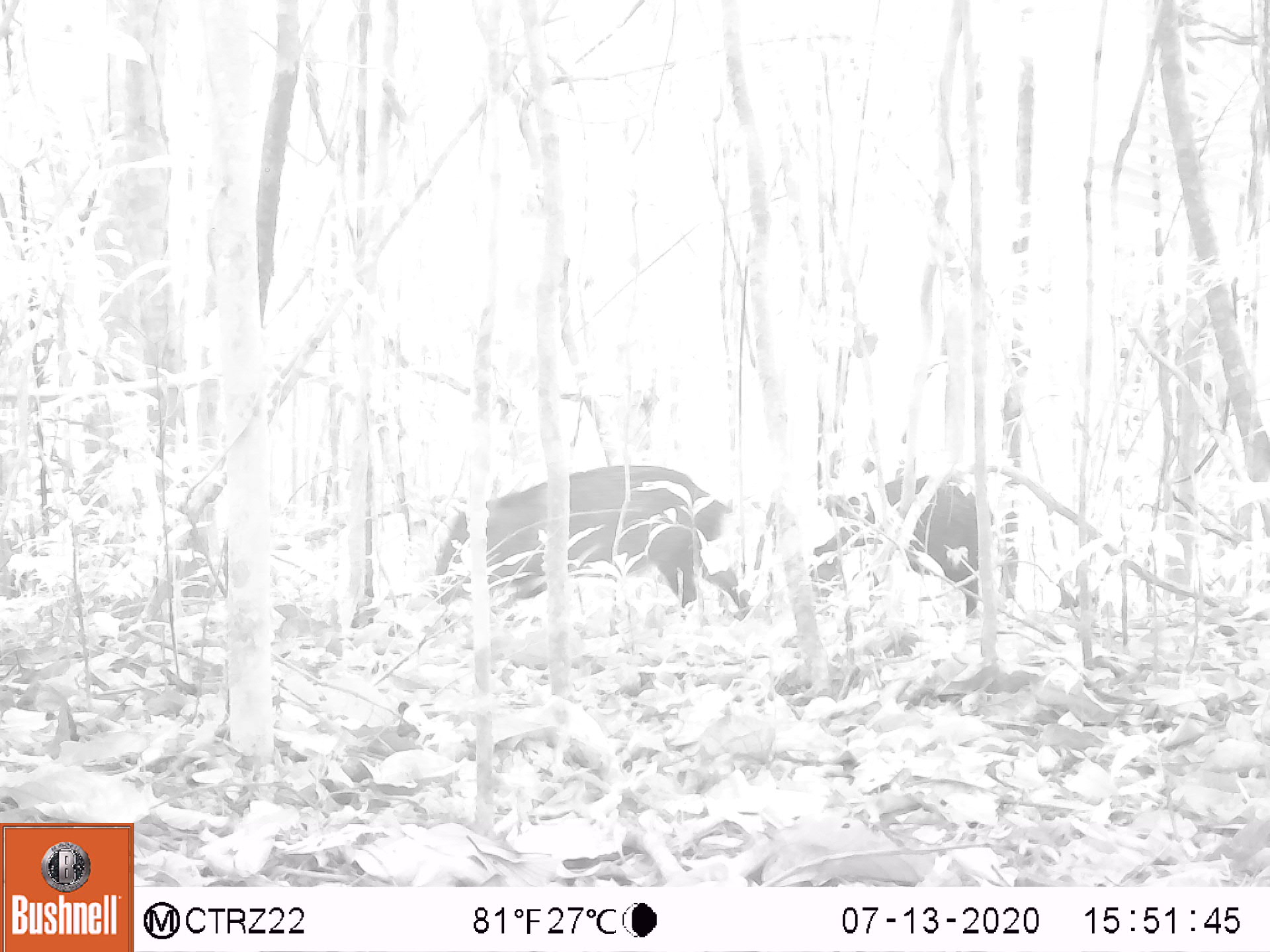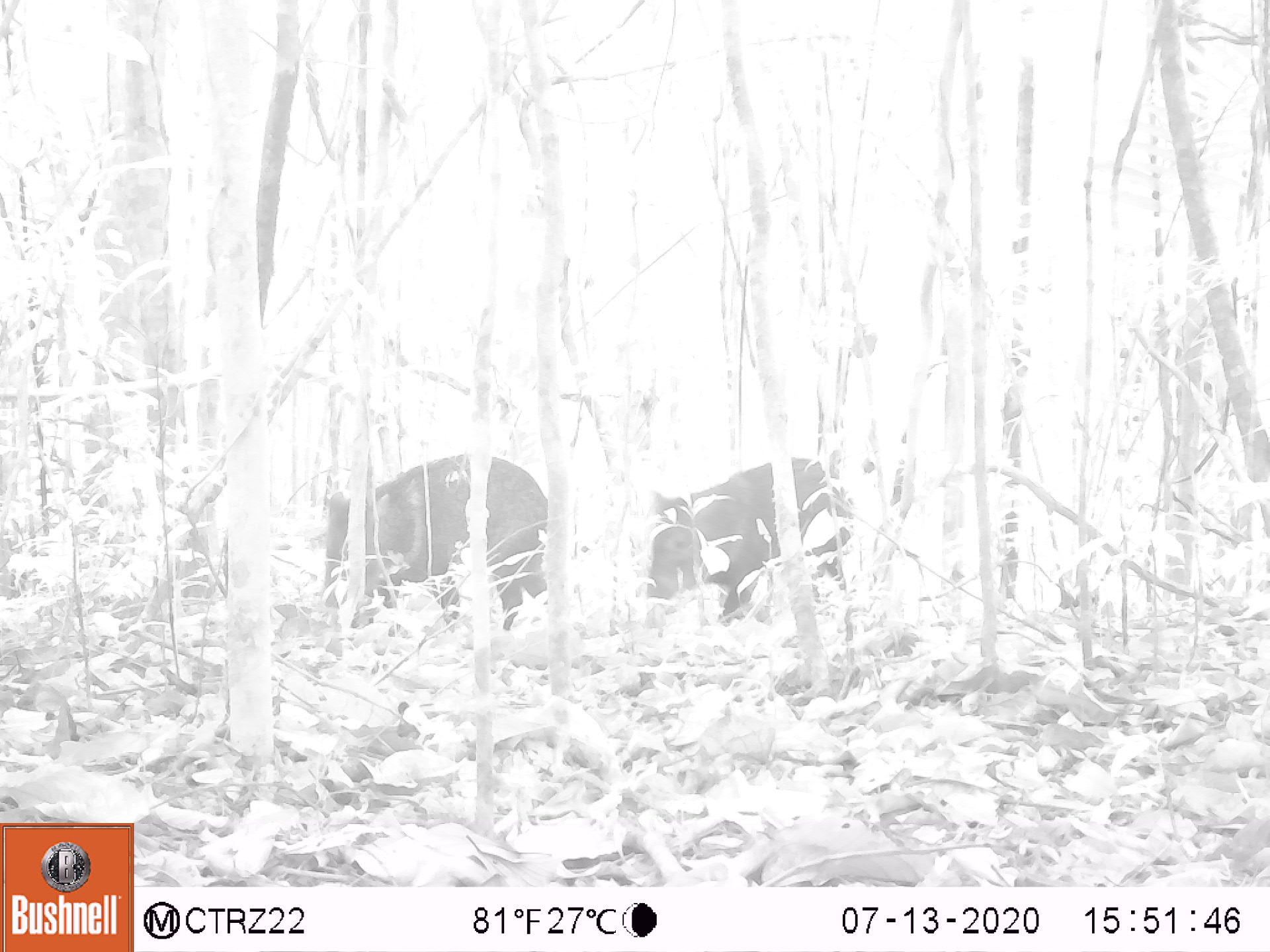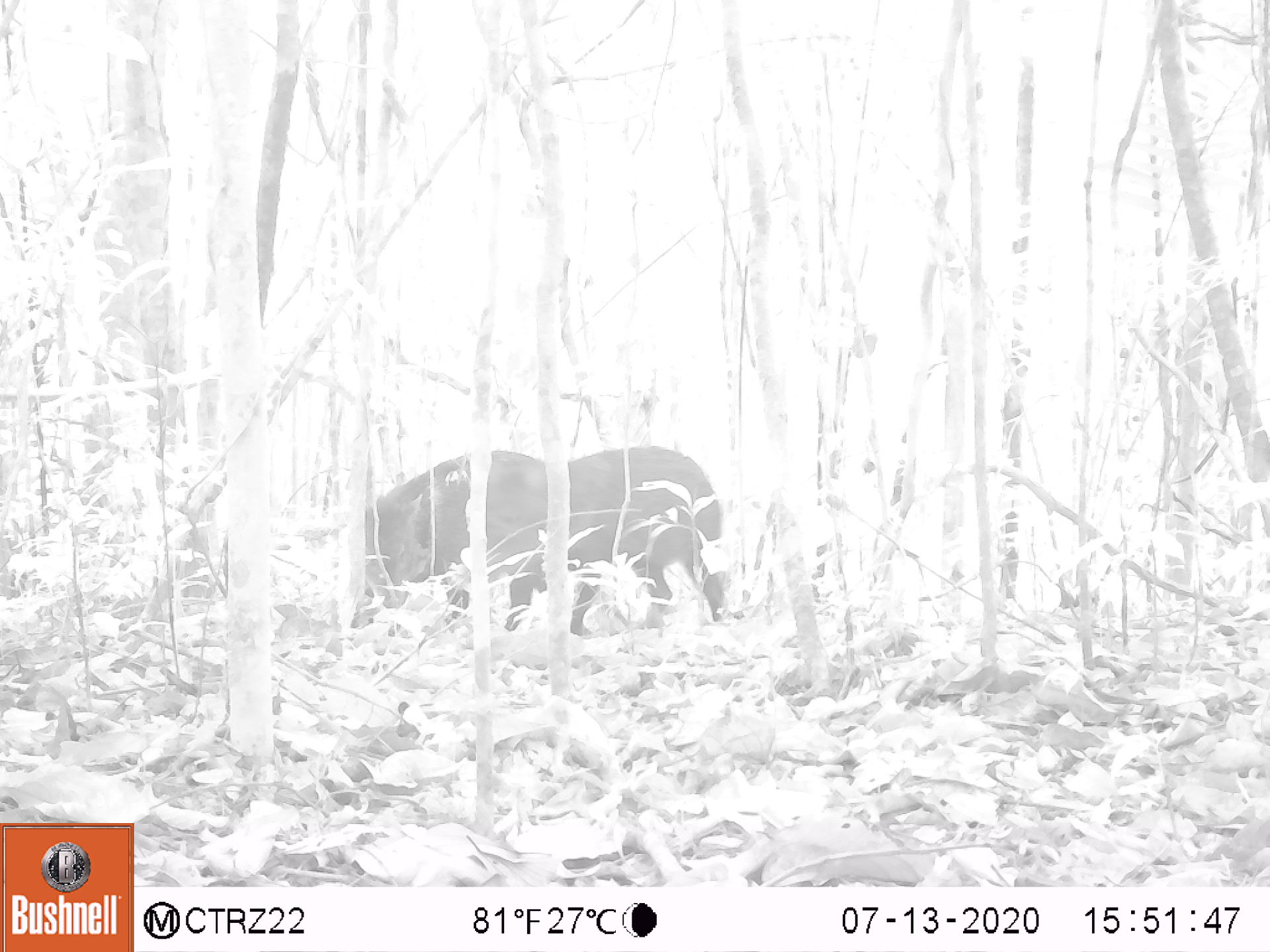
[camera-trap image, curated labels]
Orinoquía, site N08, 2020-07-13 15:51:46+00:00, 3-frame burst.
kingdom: Animalia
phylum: Chordata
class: Mammalia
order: Artiodactyla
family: Tayassuidae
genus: Pecari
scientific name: Pecari tajacu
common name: collared peccary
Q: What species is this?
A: Collared peccary (Pecari tajacu).